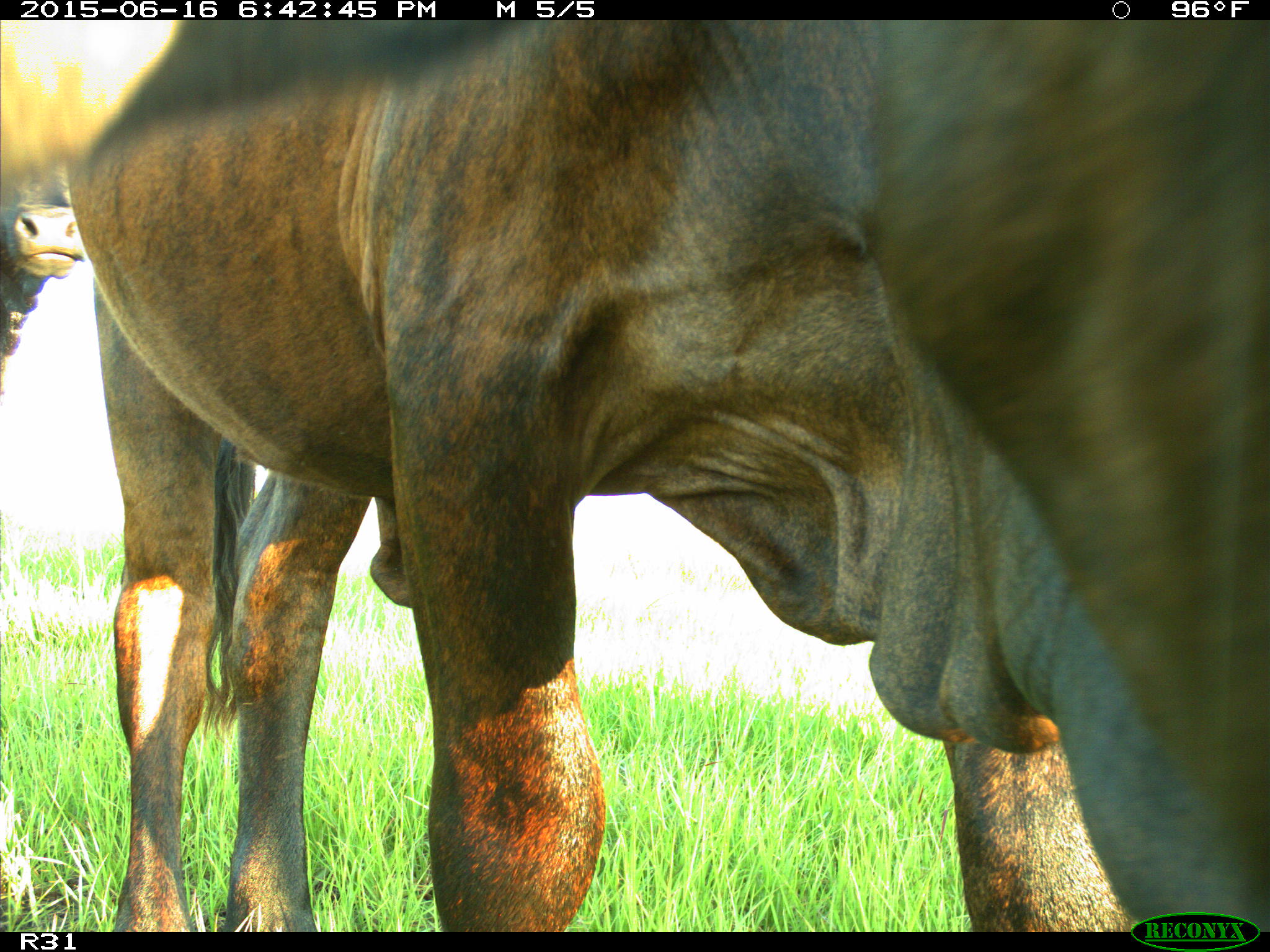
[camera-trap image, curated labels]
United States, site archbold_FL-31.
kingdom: Animalia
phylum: Chordata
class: Mammalia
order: Artiodactyla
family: Bovidae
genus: Bos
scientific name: Bos taurus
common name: domestic cow